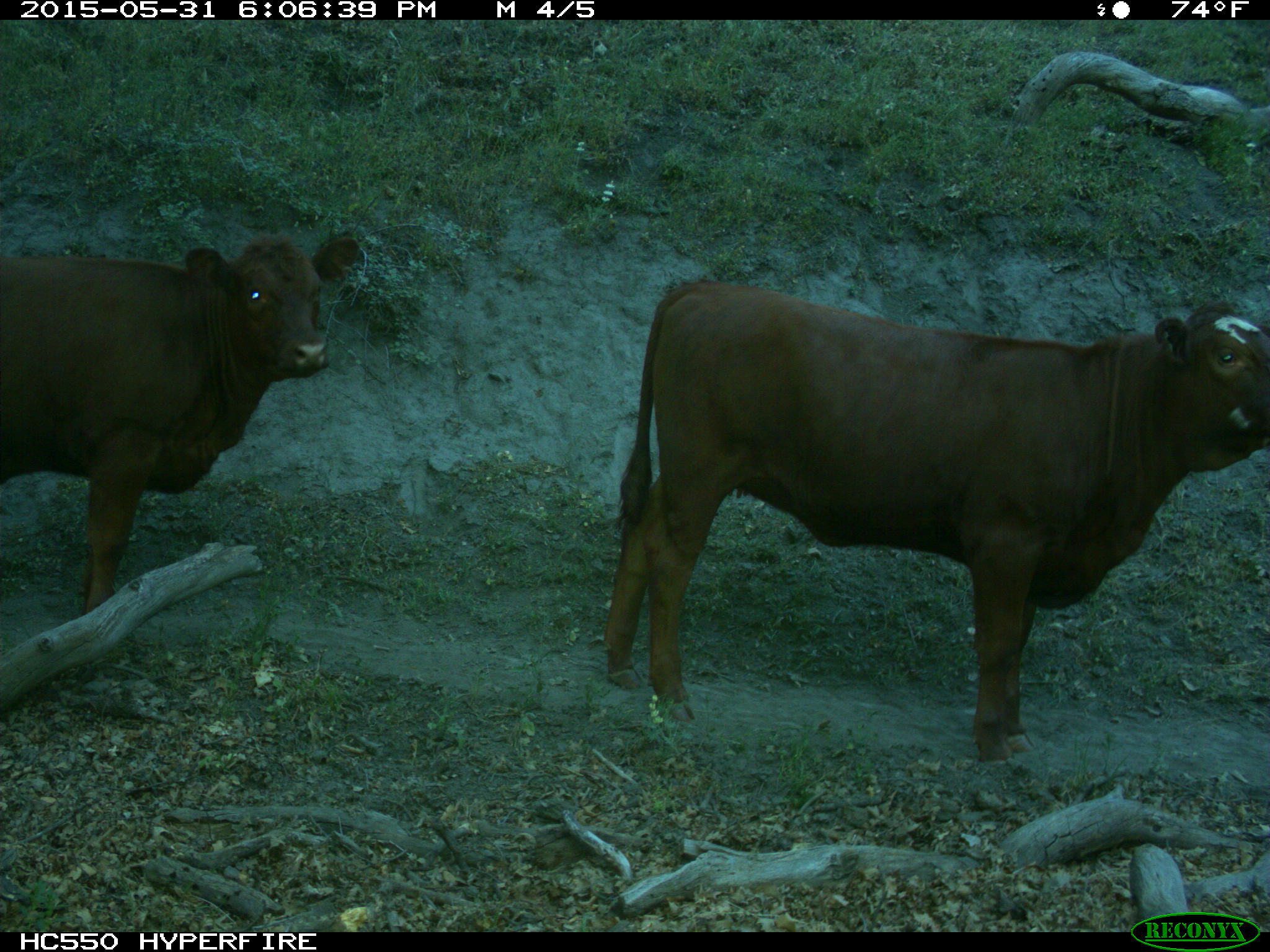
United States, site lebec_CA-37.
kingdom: Animalia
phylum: Chordata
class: Mammalia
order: Artiodactyla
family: Bovidae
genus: Bos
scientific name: Bos taurus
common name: domestic cow